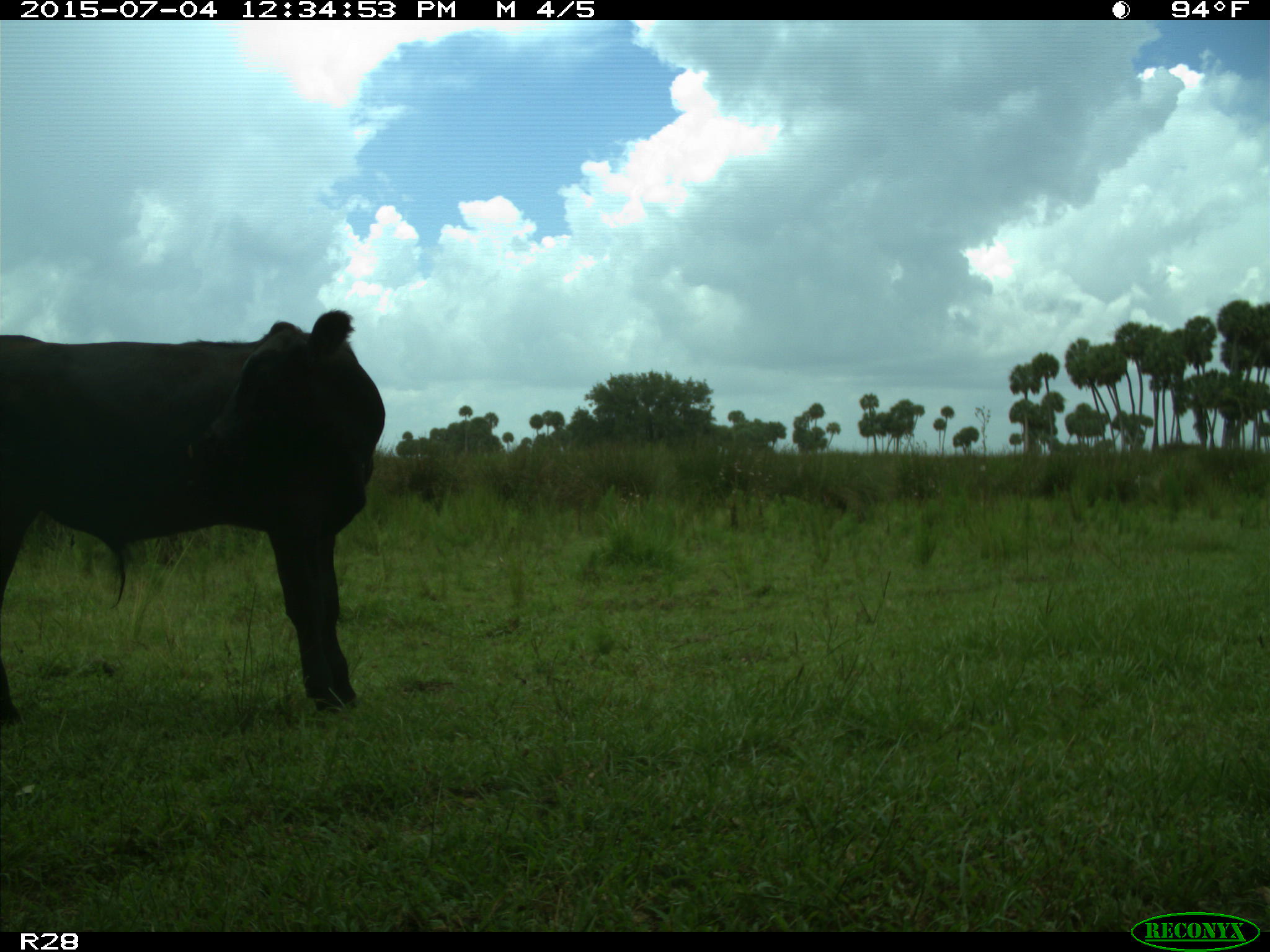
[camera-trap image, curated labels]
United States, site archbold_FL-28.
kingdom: Animalia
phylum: Chordata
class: Mammalia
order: Artiodactyla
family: Bovidae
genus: Bos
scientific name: Bos taurus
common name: domestic cow